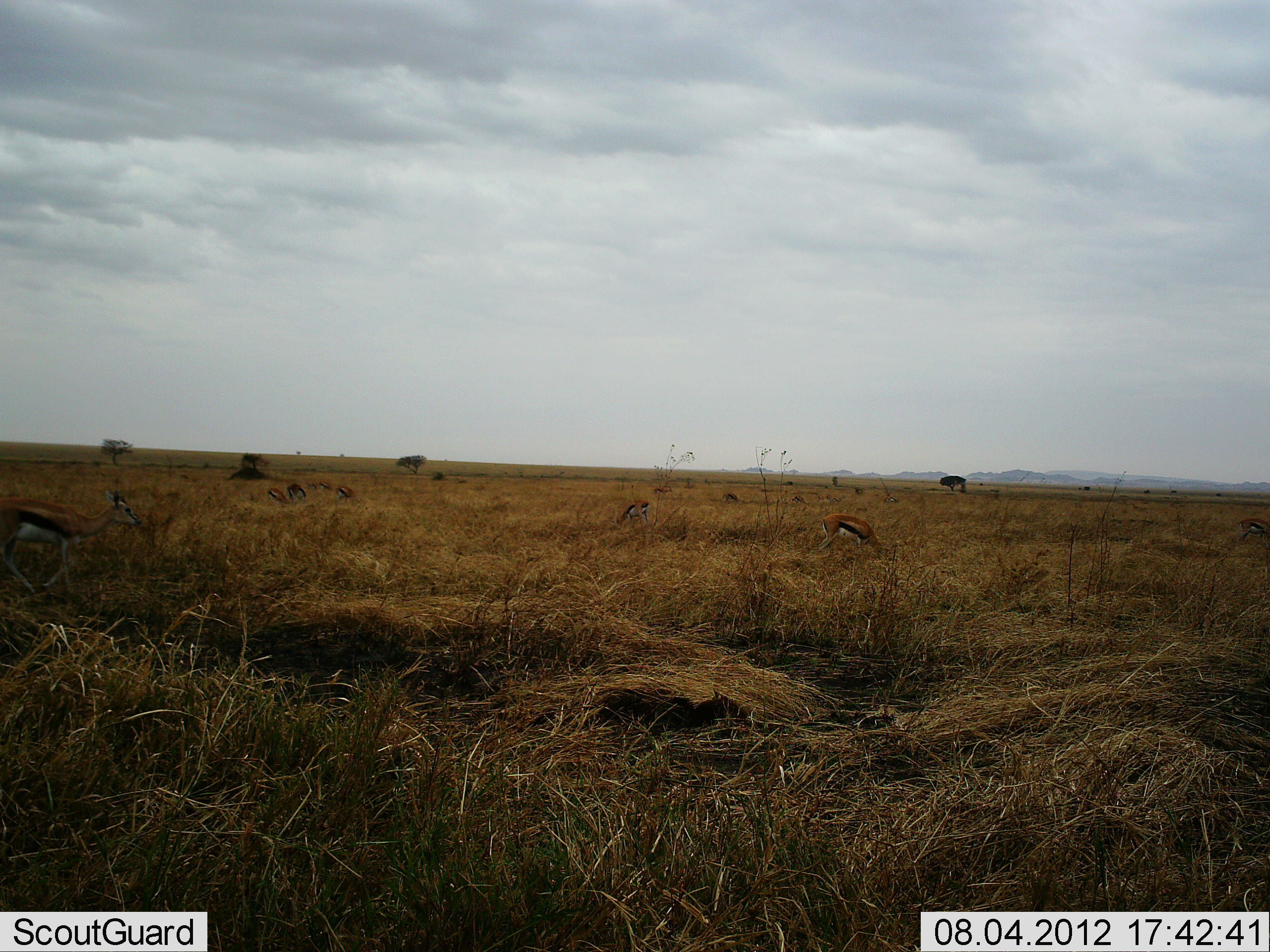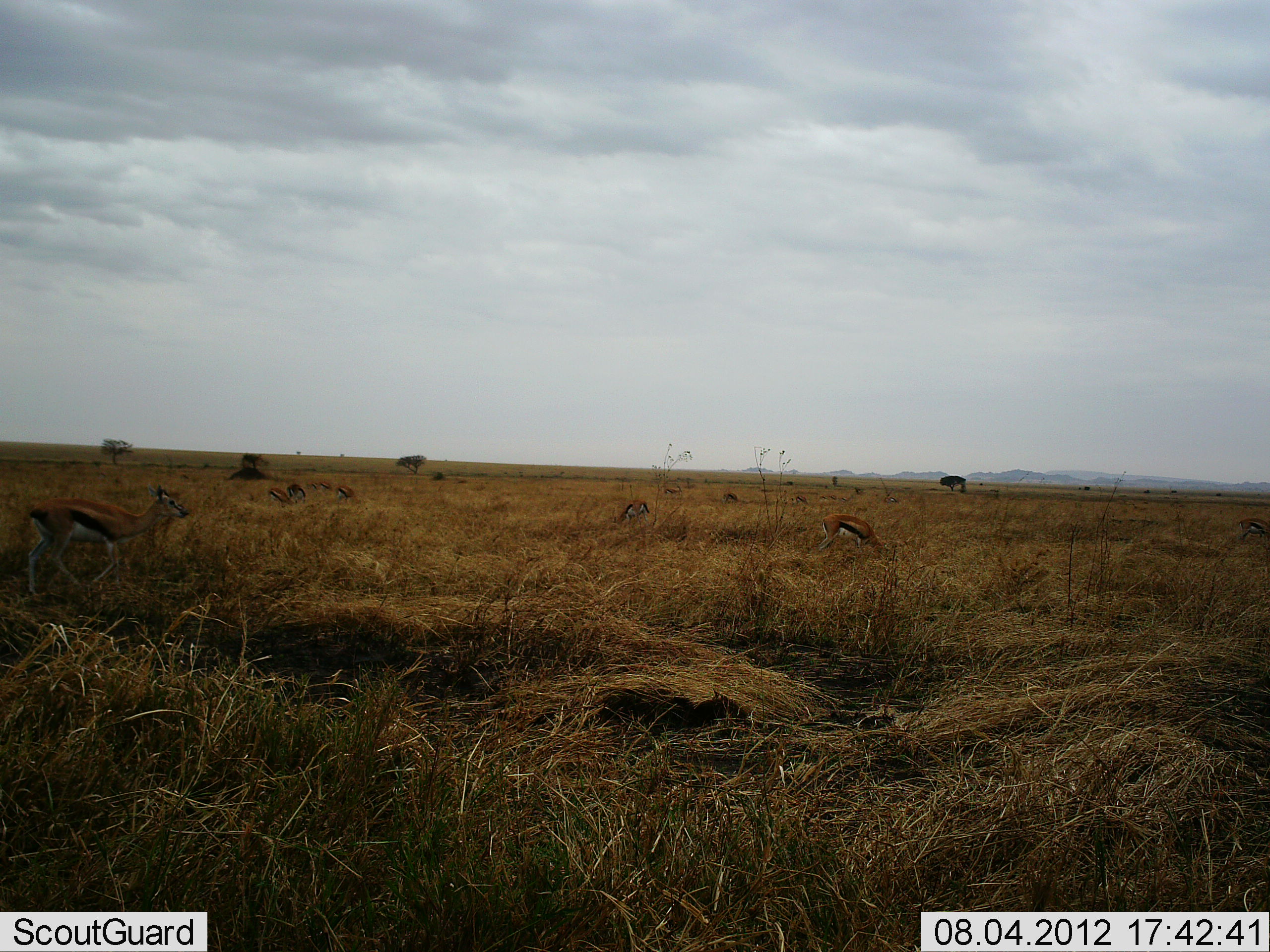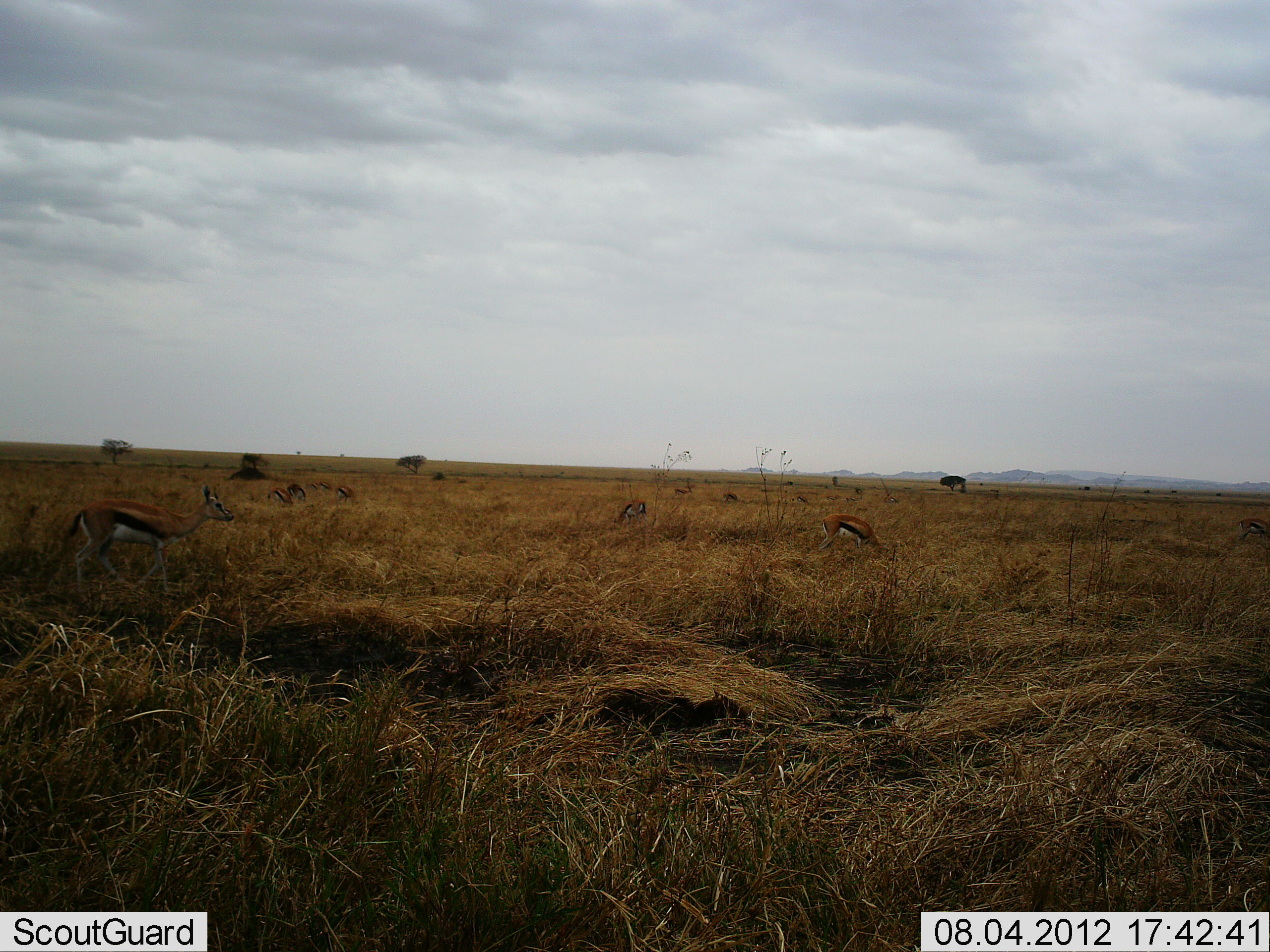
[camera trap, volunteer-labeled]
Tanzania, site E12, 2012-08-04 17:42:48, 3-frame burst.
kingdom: Animalia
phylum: Chordata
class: Mammalia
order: Artiodactyla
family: Bovidae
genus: Eudorcas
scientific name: Eudorcas thomsonii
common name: thomson's gazelle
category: gazellethomsons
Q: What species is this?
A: Gazellethomsons (thomson's gazelle) (Eudorcas thomsonii).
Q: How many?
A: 8.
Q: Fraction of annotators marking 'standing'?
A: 40%.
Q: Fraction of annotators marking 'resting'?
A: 0%.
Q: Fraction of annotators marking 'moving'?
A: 50%.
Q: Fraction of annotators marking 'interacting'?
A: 0%.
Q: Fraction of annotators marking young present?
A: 0%.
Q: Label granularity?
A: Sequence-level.